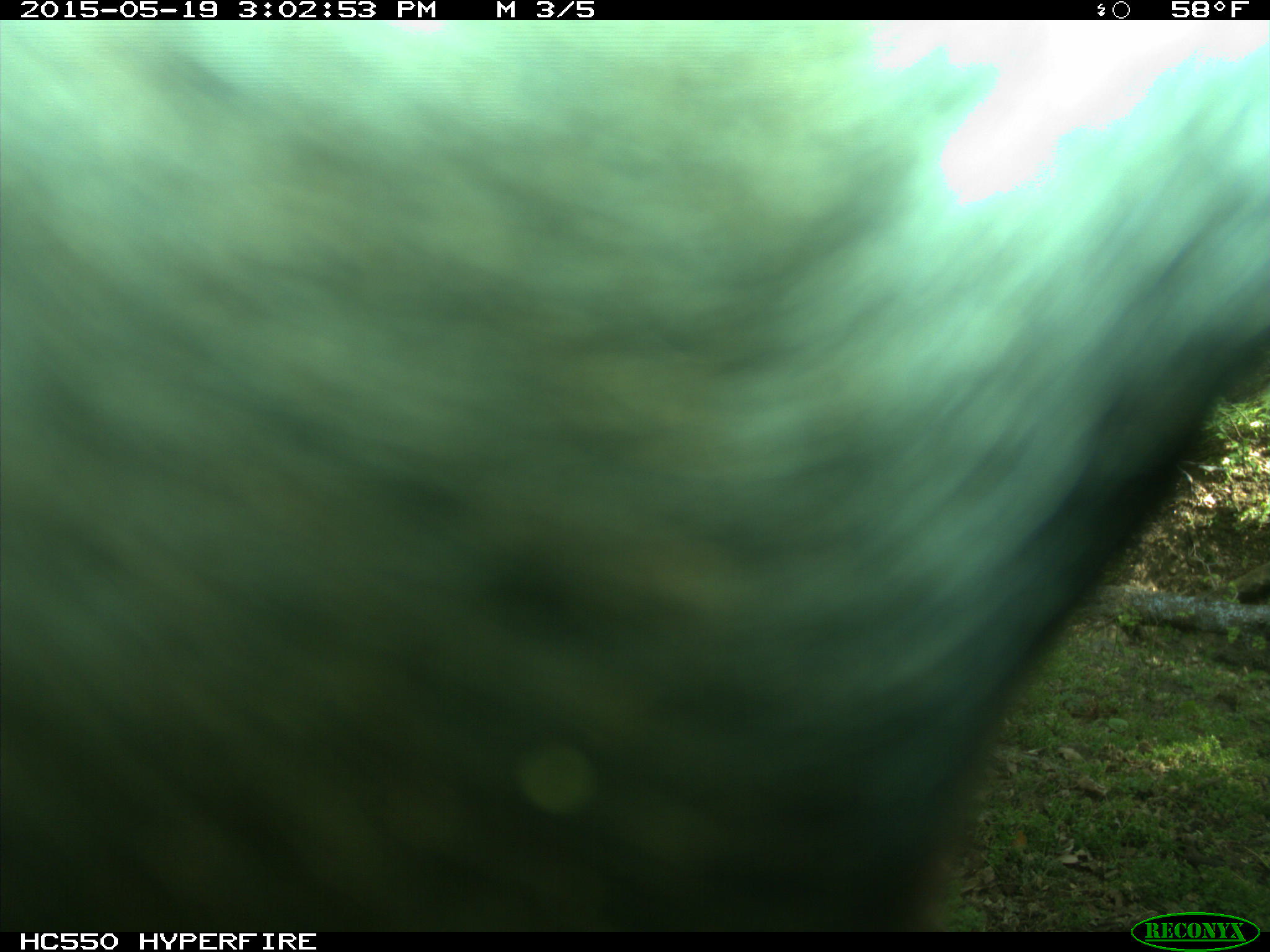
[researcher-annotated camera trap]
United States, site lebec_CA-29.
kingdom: Animalia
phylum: Chordata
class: Mammalia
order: Artiodactyla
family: Bovidae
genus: Bos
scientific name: Bos taurus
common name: domestic cow